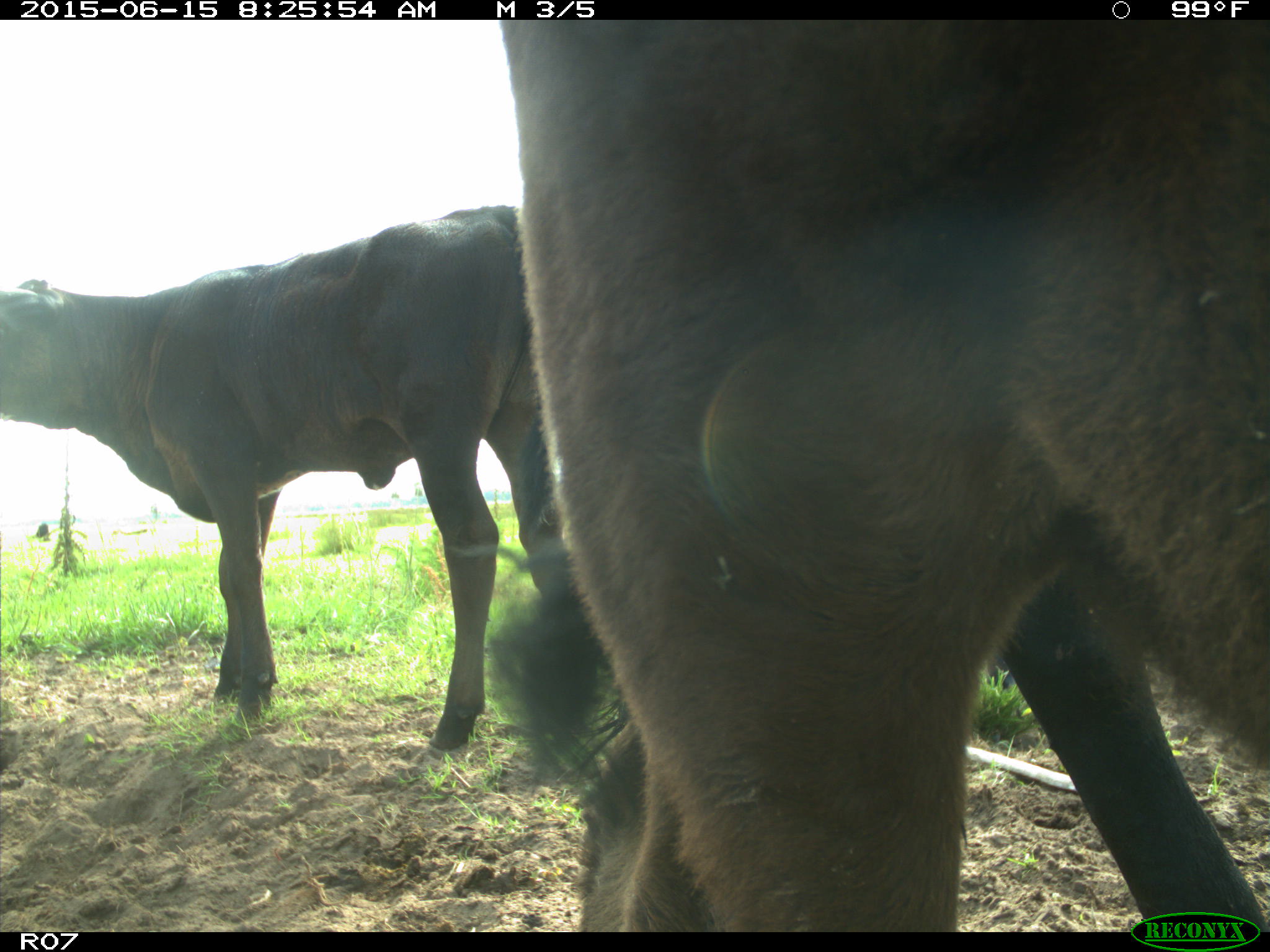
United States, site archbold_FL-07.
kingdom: Animalia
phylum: Chordata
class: Mammalia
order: Artiodactyla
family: Bovidae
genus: Bos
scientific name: Bos taurus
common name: domestic cow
Bos taurus (domestic cow).